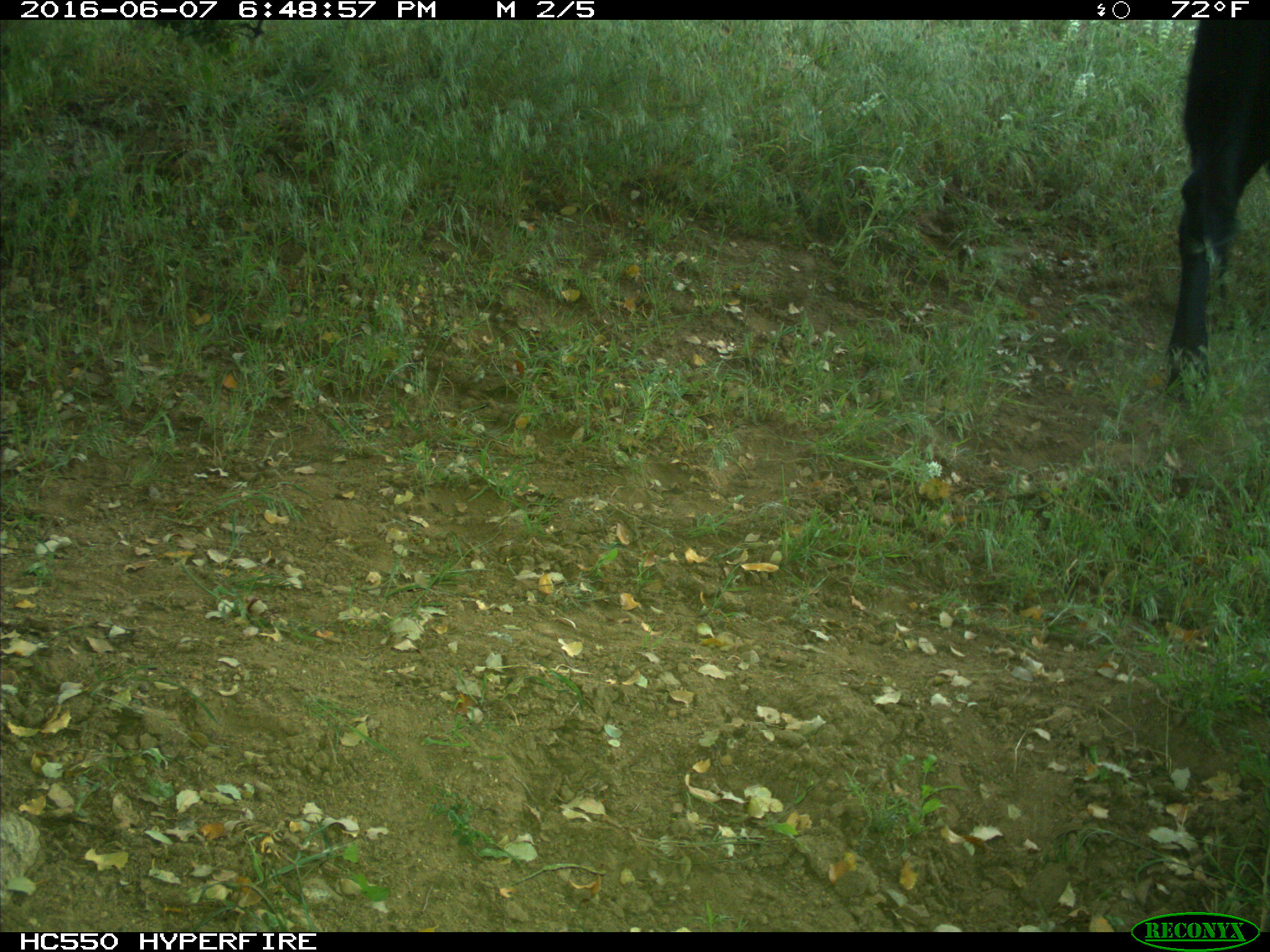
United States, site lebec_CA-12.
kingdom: Animalia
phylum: Chordata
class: Mammalia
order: Artiodactyla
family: Bovidae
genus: Bos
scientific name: Bos taurus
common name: domestic cow